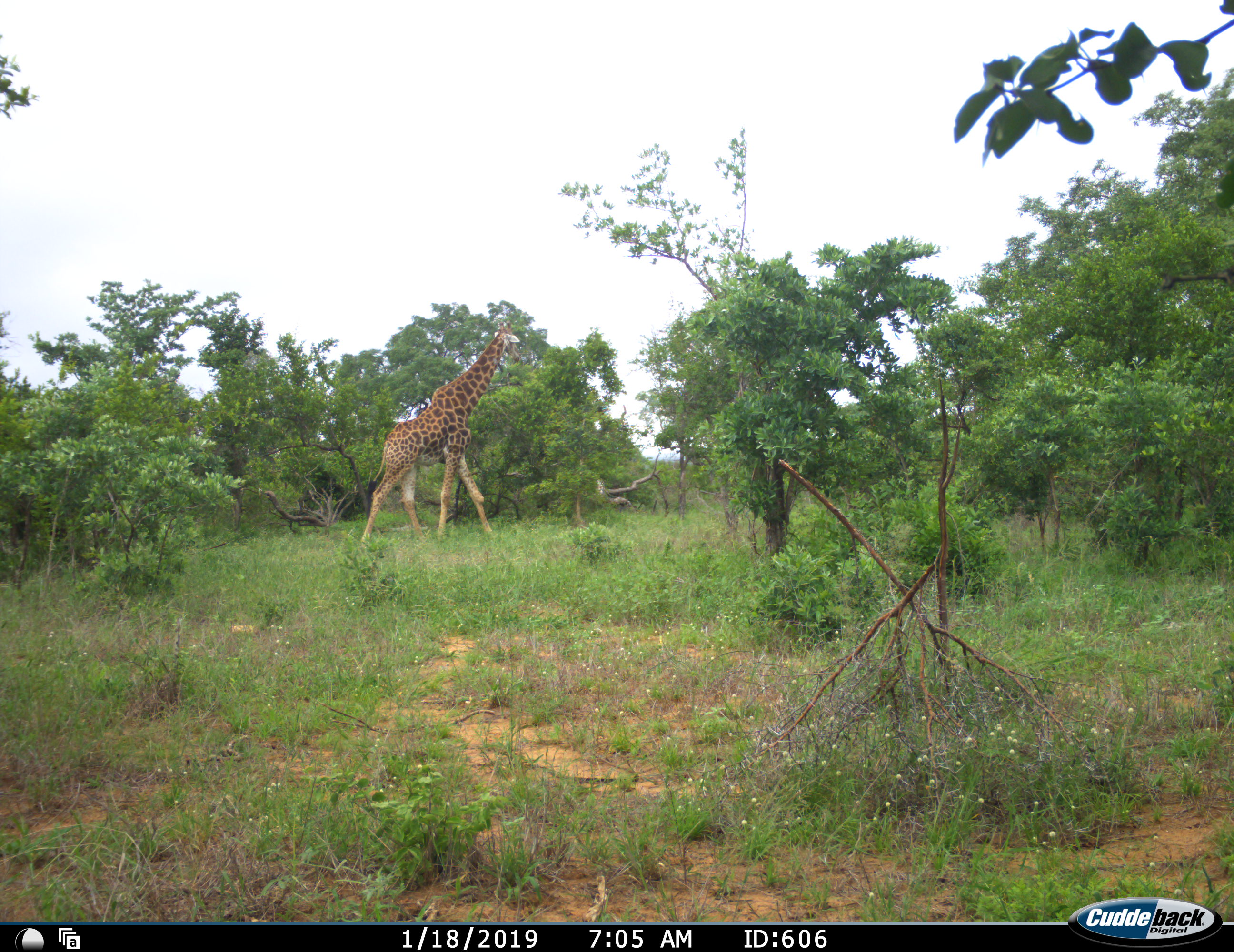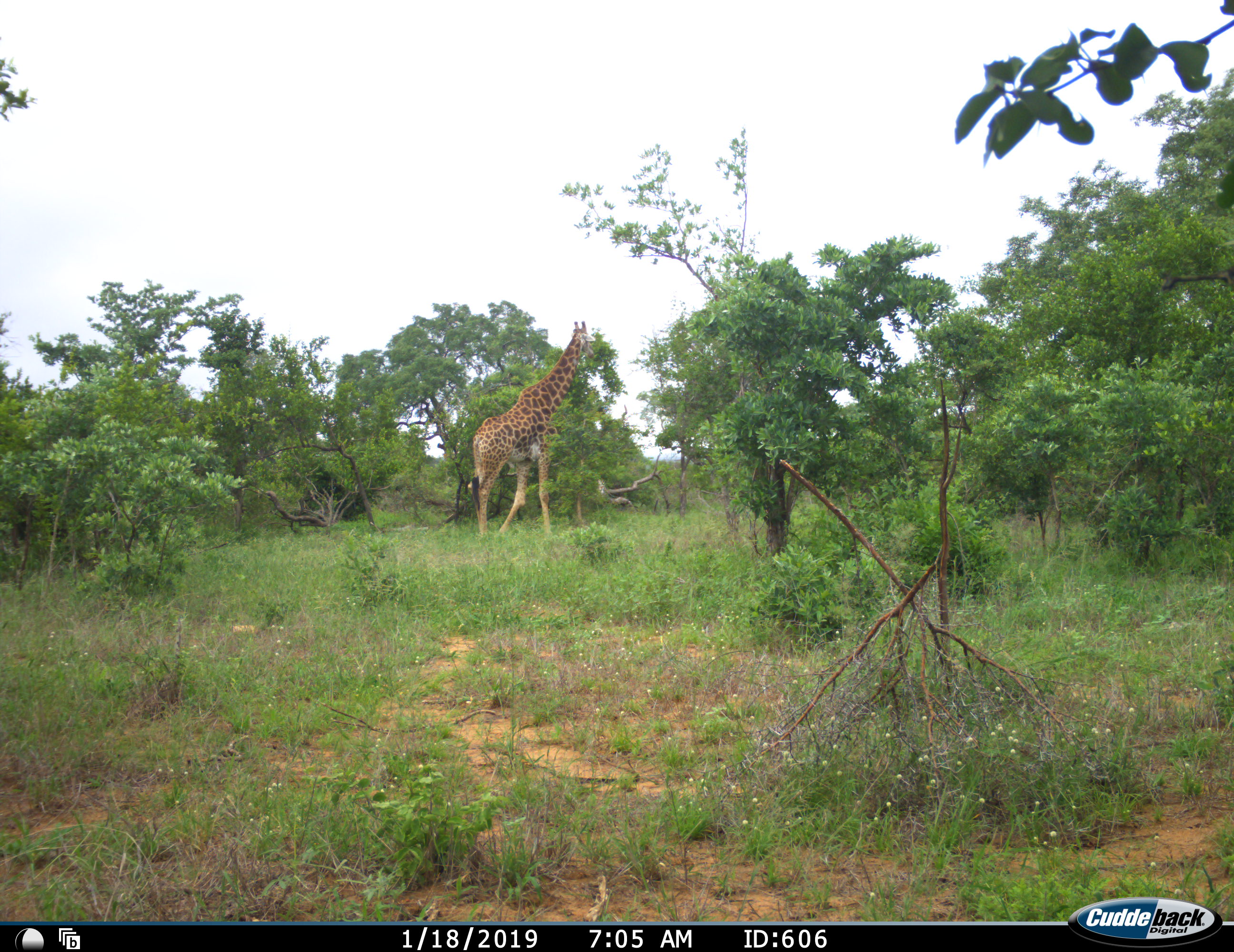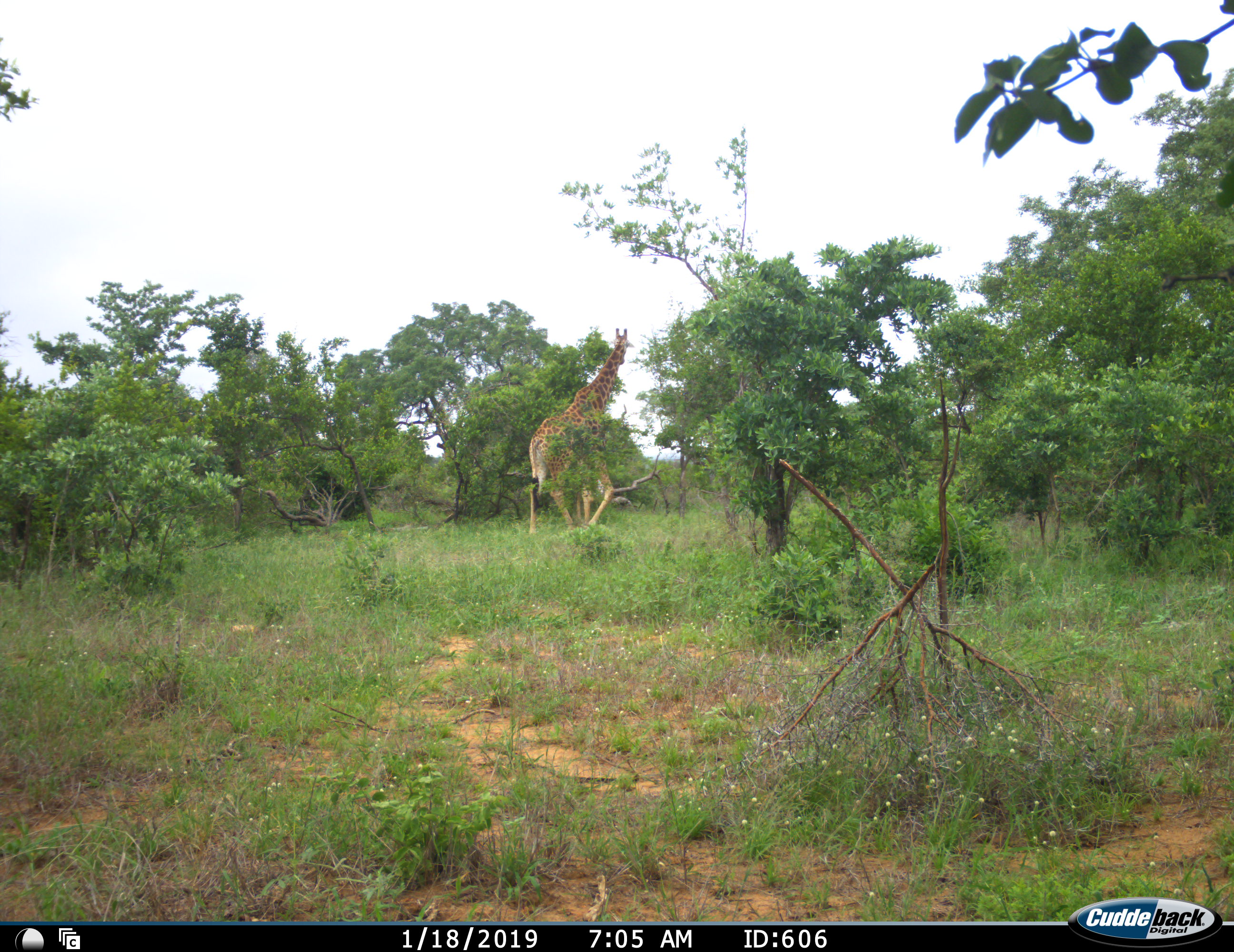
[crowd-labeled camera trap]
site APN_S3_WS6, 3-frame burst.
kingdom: Animalia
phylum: Chordata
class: Mammalia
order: Artiodactyla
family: Giraffidae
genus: Giraffa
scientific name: Giraffa camelopardalis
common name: giraffe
Giraffe (Giraffa camelopardalis), count 1. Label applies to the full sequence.